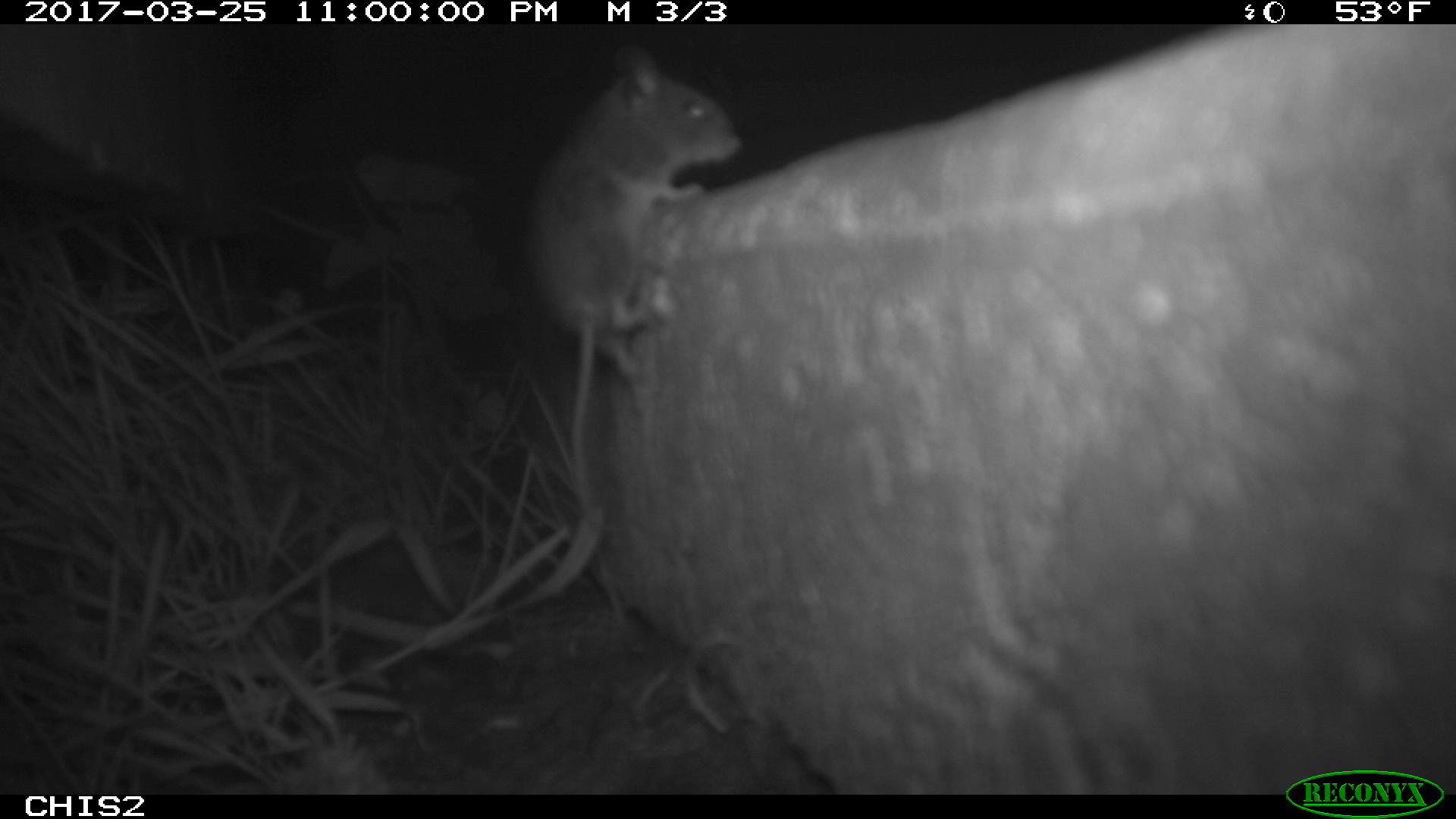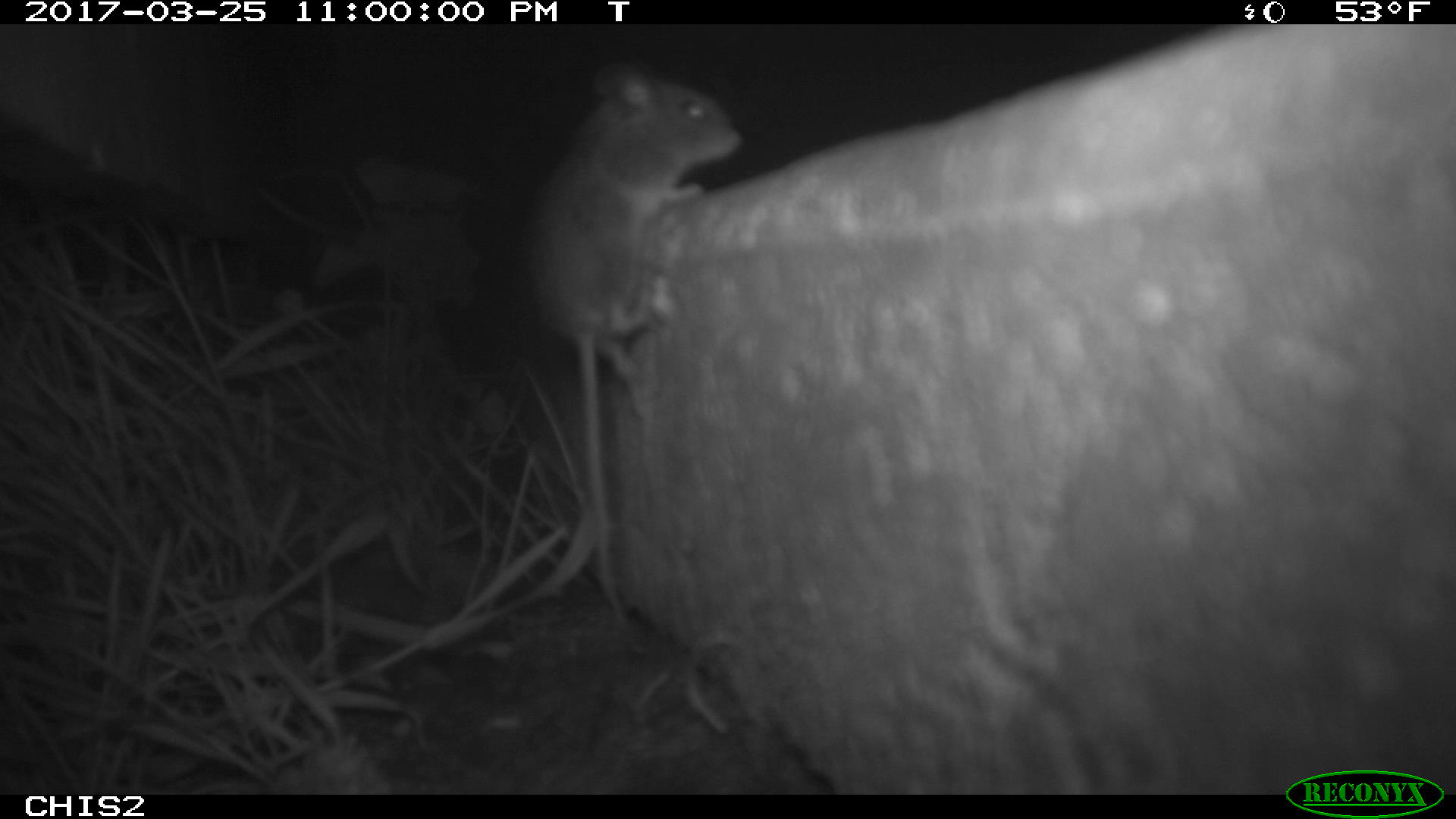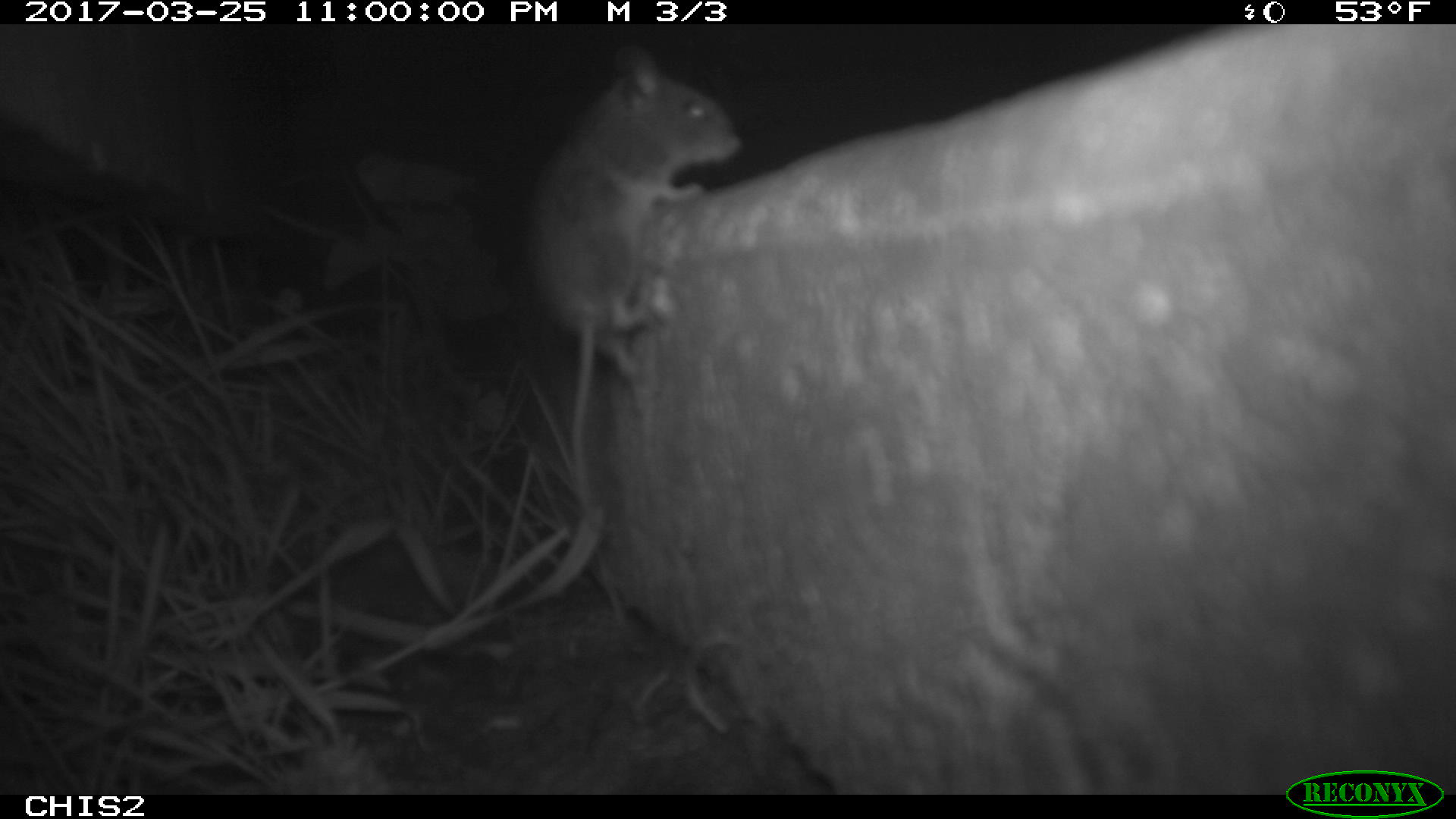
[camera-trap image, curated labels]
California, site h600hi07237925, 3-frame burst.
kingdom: Animalia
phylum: Chordata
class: Mammalia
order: Rodentia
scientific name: Rodentia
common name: rodent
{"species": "rodent (Rodentia)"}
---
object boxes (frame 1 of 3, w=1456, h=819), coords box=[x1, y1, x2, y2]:
rodent: box=[527, 42, 739, 528]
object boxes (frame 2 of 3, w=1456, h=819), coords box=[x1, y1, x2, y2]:
rodent: box=[526, 64, 745, 631]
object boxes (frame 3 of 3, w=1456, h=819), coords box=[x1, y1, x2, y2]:
rodent: box=[522, 44, 742, 627]